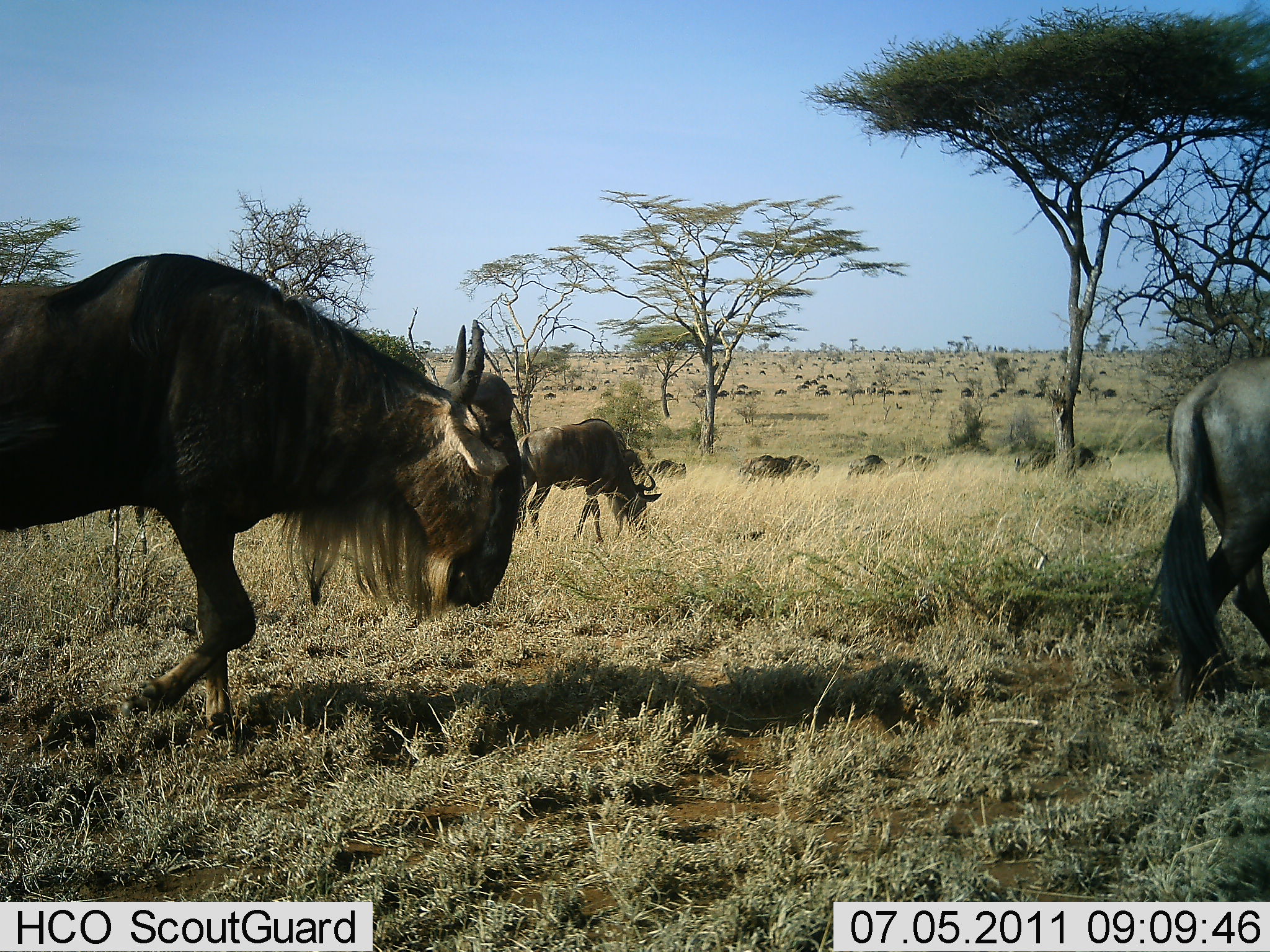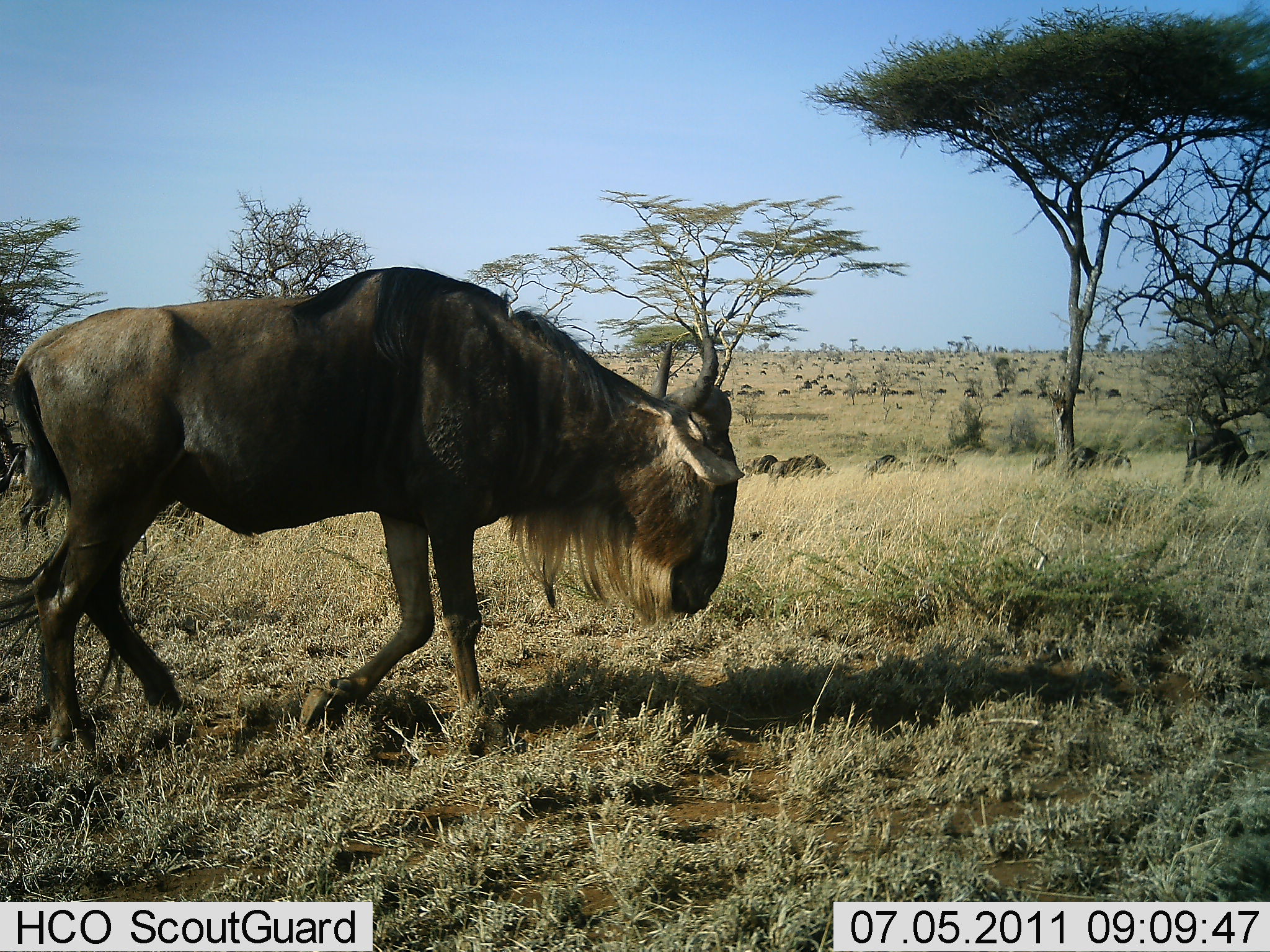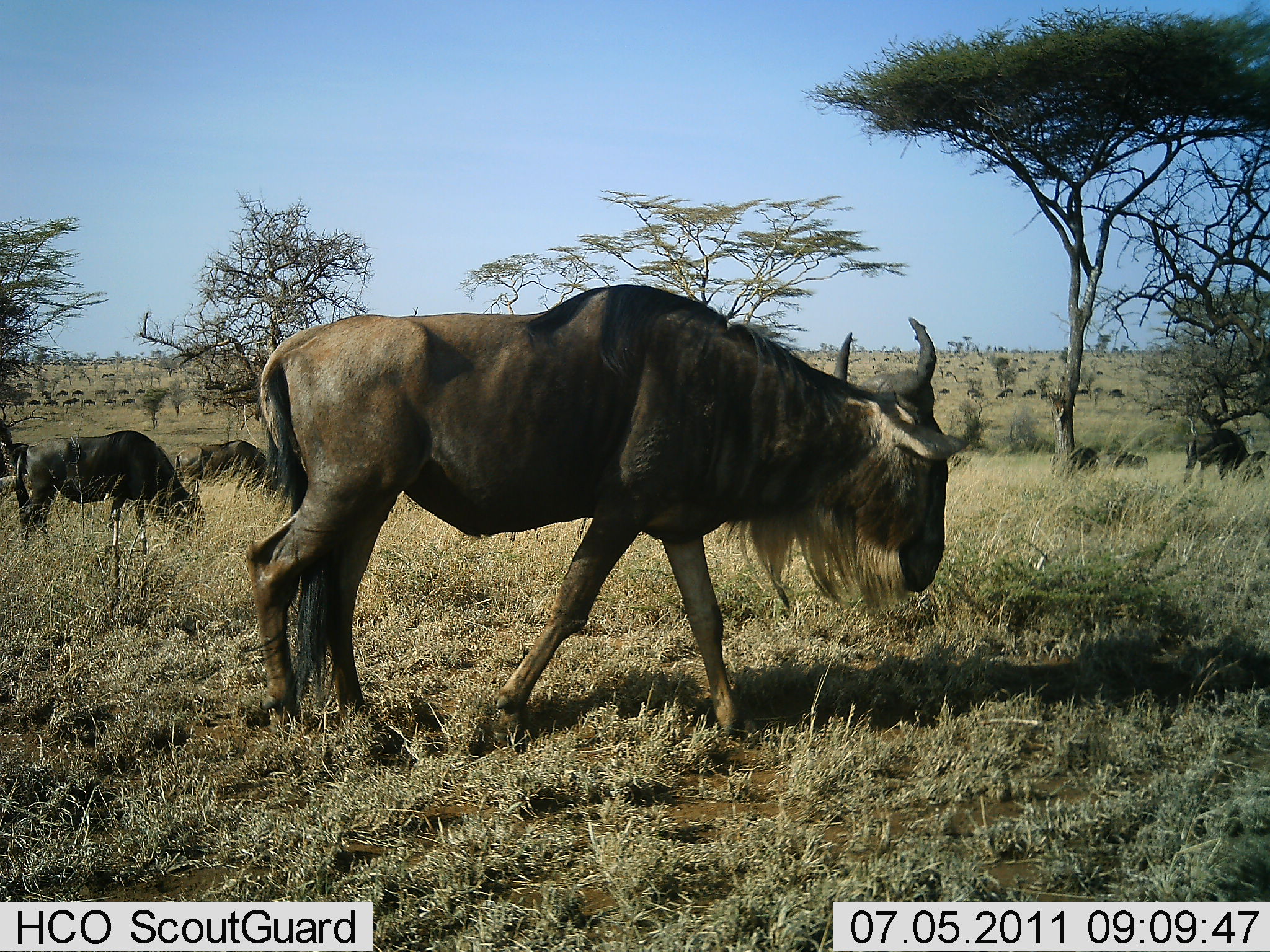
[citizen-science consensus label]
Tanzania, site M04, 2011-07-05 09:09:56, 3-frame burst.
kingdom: Animalia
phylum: Chordata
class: Mammalia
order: Artiodactyla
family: Bovidae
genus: Connochaetes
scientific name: Connochaetes taurinus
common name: blue wildebeest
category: wildebeest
Wildebeest (blue wildebeest) (Connochaetes taurinus), count 51+. Behavior (volunteer vote fractions): standing 17%, resting 0%, moving 92%, interacting 0%. Young present (vote fraction): 0%. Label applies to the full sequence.